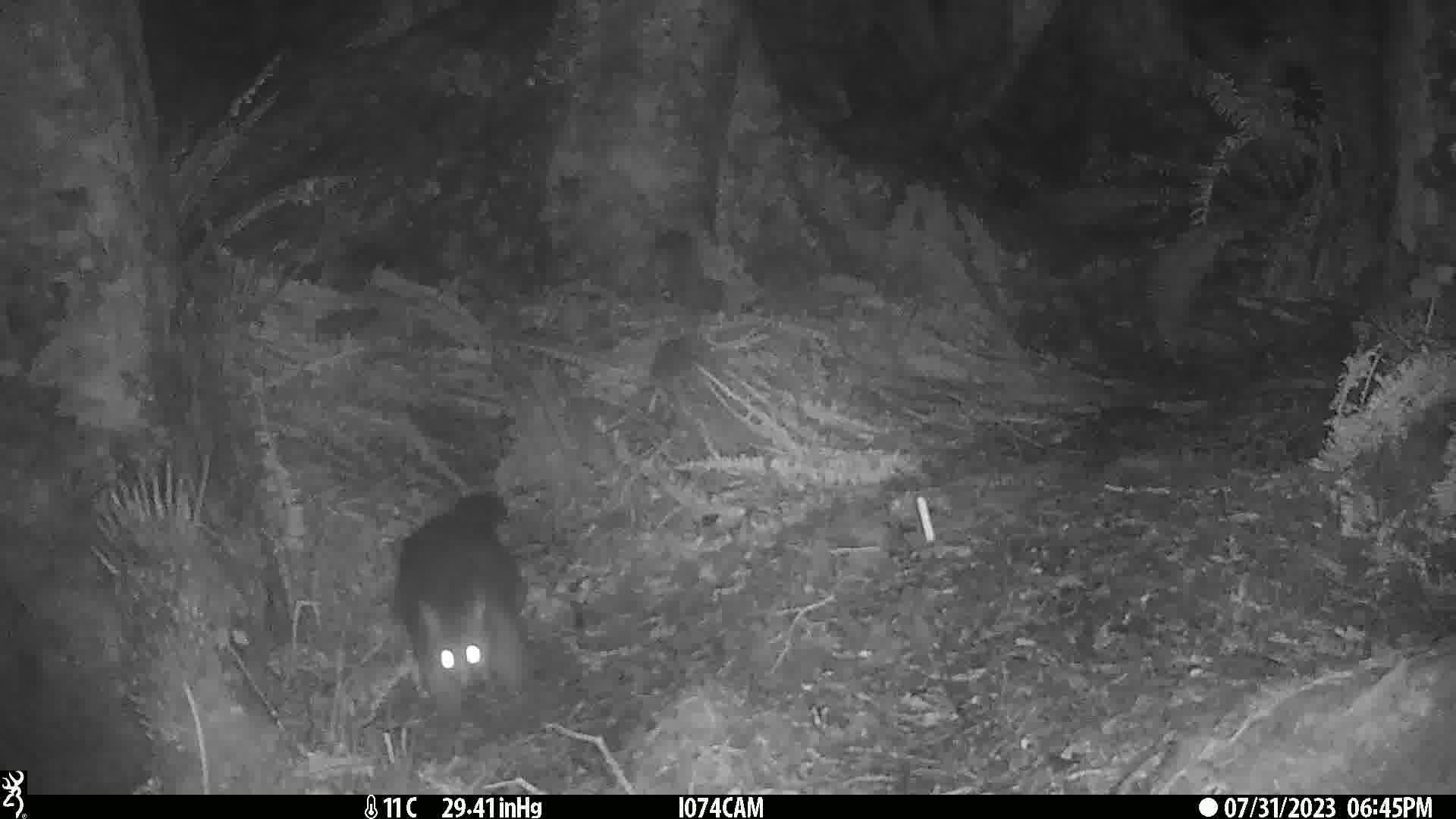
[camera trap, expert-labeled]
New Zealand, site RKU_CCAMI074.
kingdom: Animalia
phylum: Chordata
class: Mammalia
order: Diprotodontia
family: Phalangeridae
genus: Trichosurus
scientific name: Trichosurus vulpecula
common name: common brushtail possum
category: possum